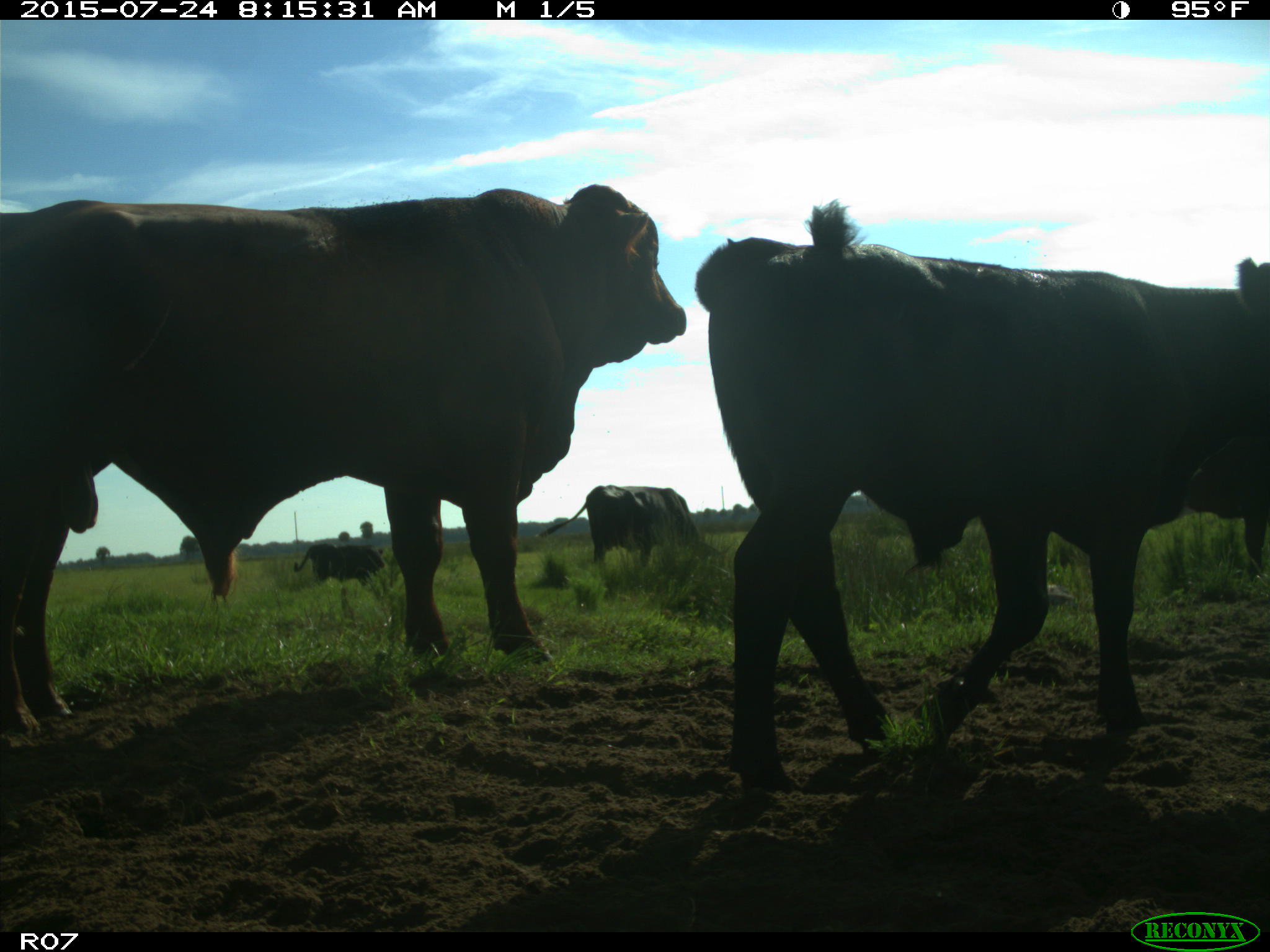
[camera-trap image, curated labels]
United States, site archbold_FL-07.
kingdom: Animalia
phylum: Chordata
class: Mammalia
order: Artiodactyla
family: Bovidae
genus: Bos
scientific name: Bos taurus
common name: domestic cow